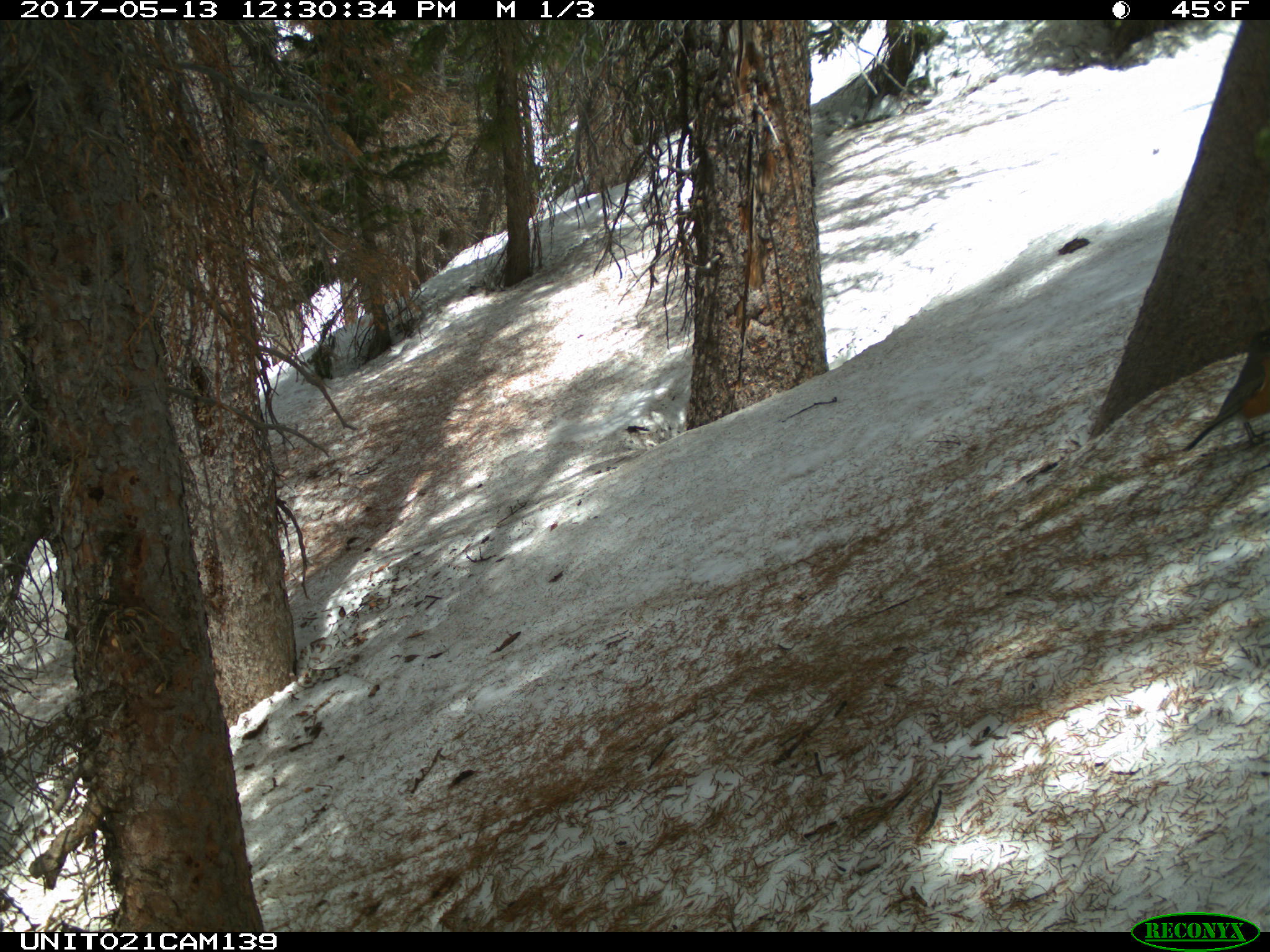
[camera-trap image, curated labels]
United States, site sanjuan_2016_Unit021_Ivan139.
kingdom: Animalia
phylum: Chordata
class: Aves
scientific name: Aves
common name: birds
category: unidentified bird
Unidentified bird (birds) (Aves).